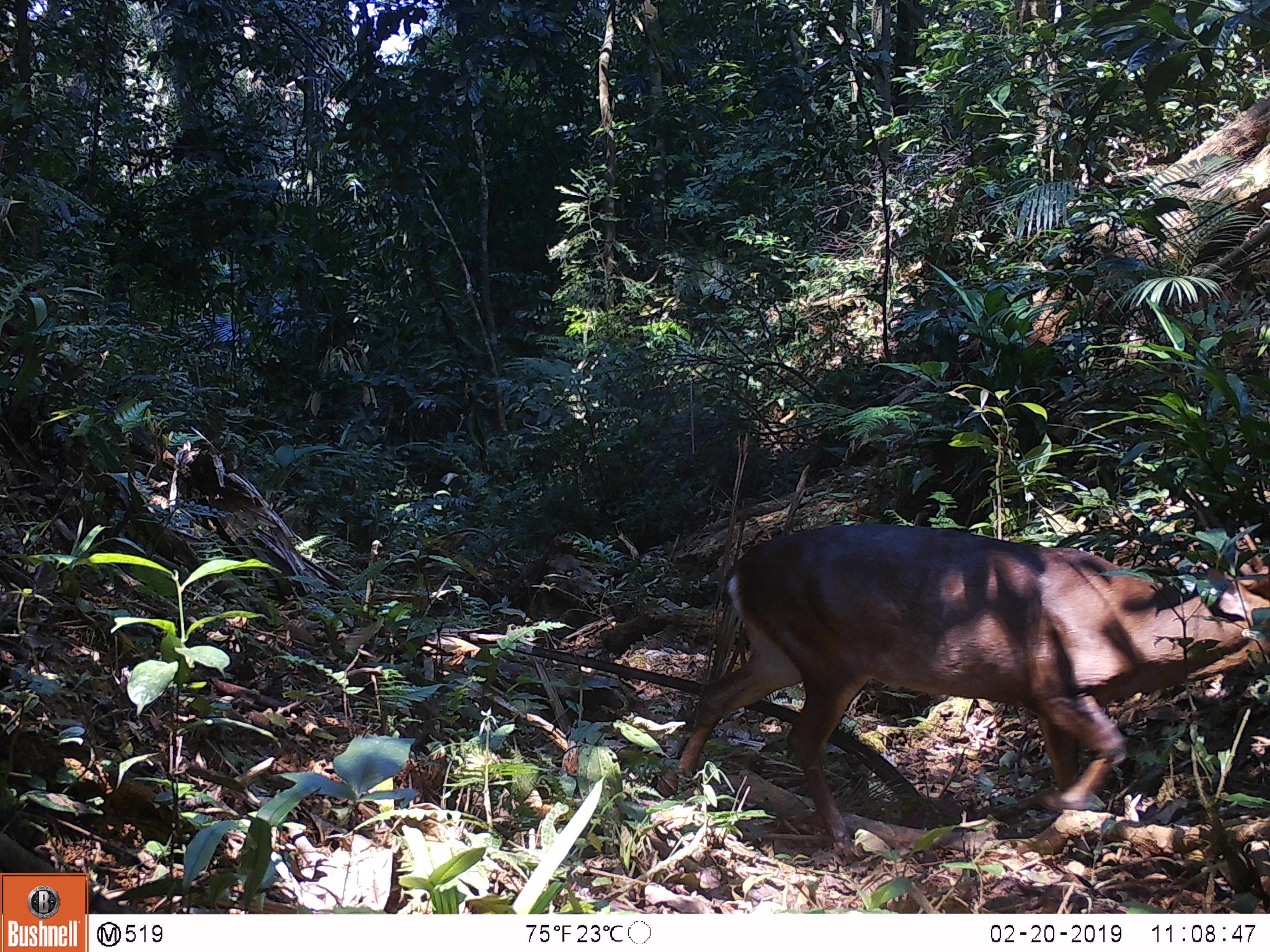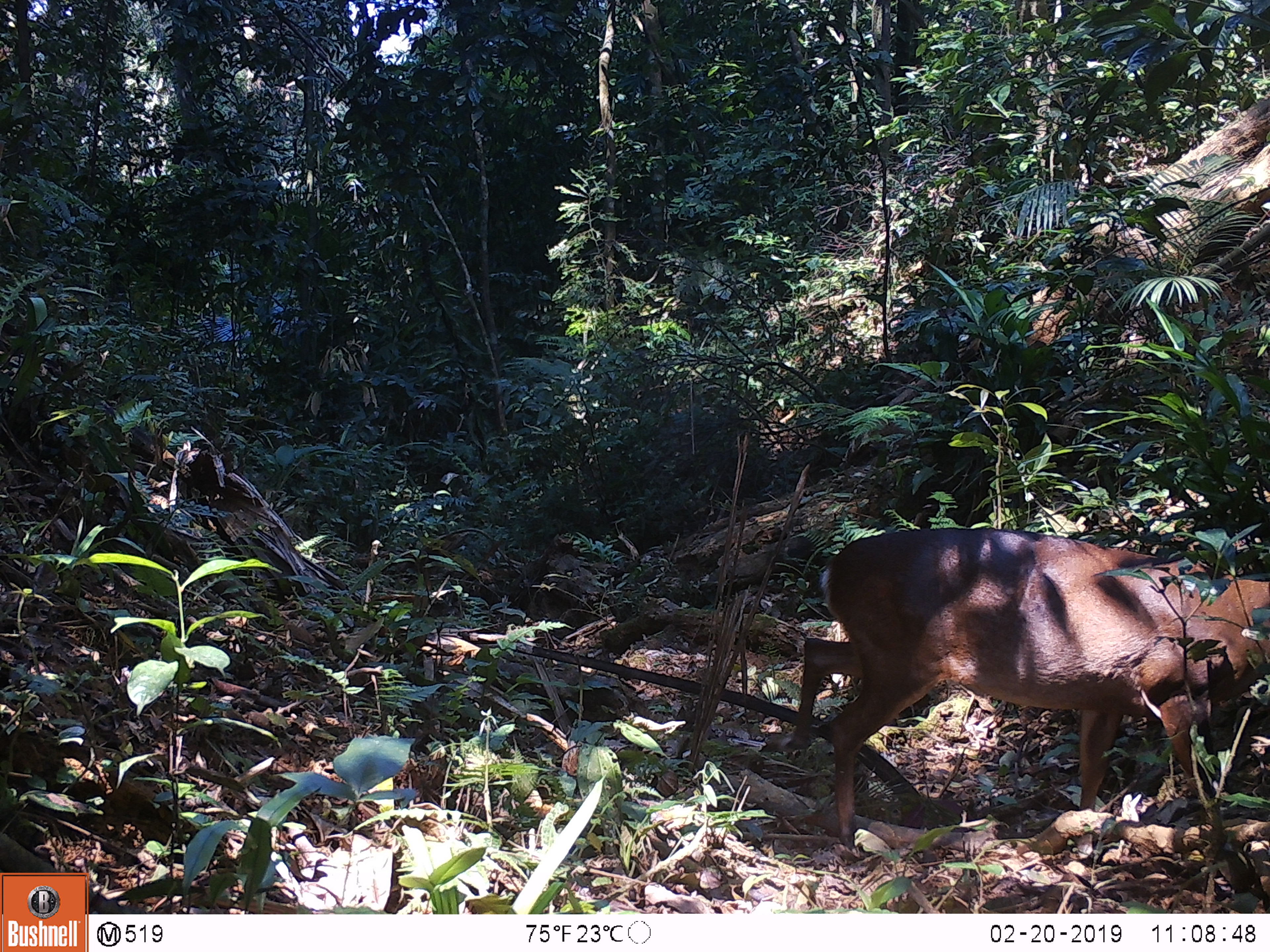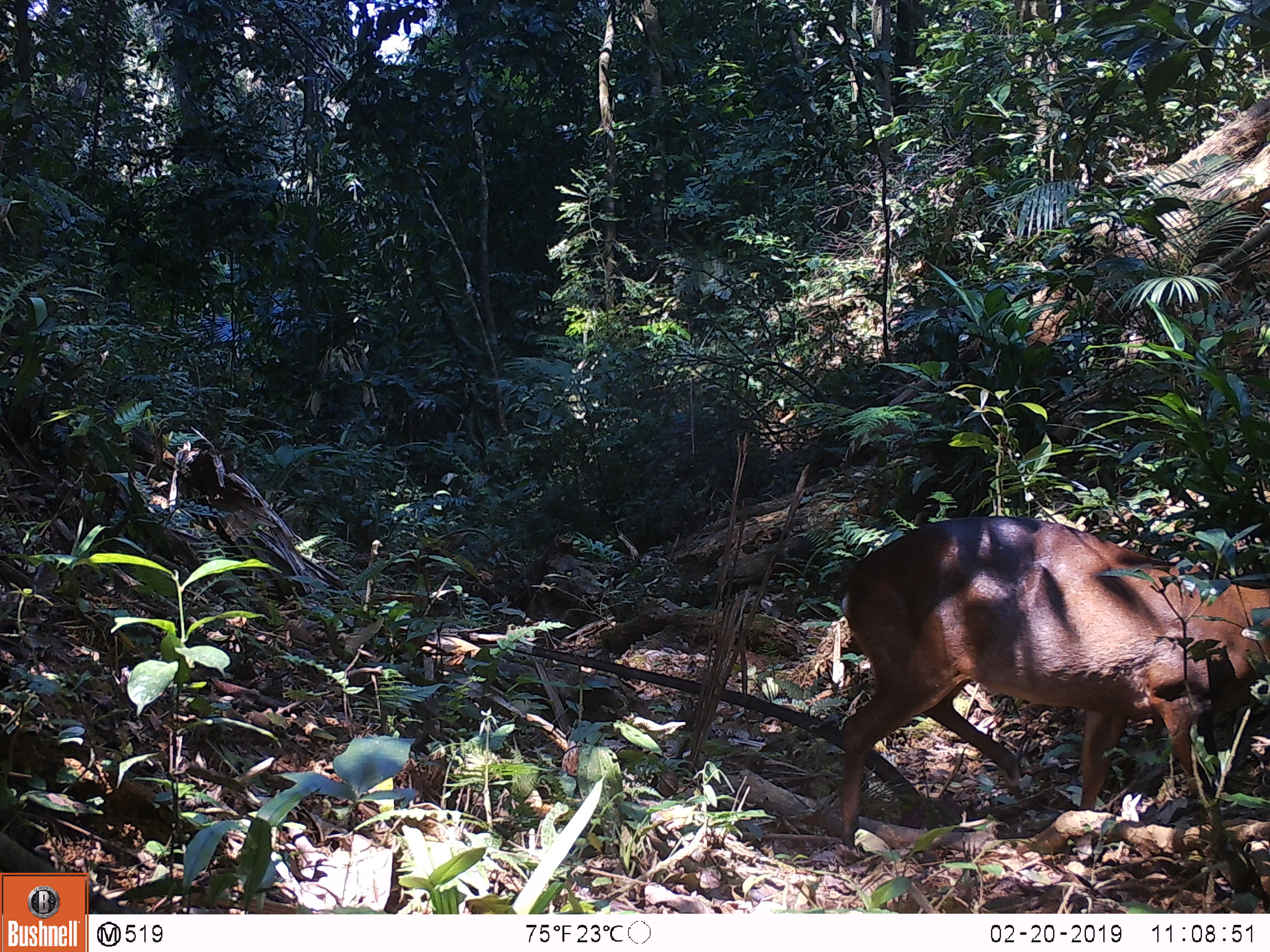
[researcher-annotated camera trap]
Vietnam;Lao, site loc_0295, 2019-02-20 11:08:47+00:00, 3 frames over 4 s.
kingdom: Animalia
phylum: Chordata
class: Mammalia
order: Artiodactyla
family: Cervidae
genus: Muntiacus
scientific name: Muntiacus vuquangensis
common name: large-antlered muntjac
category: large antlered muntjac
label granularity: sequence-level